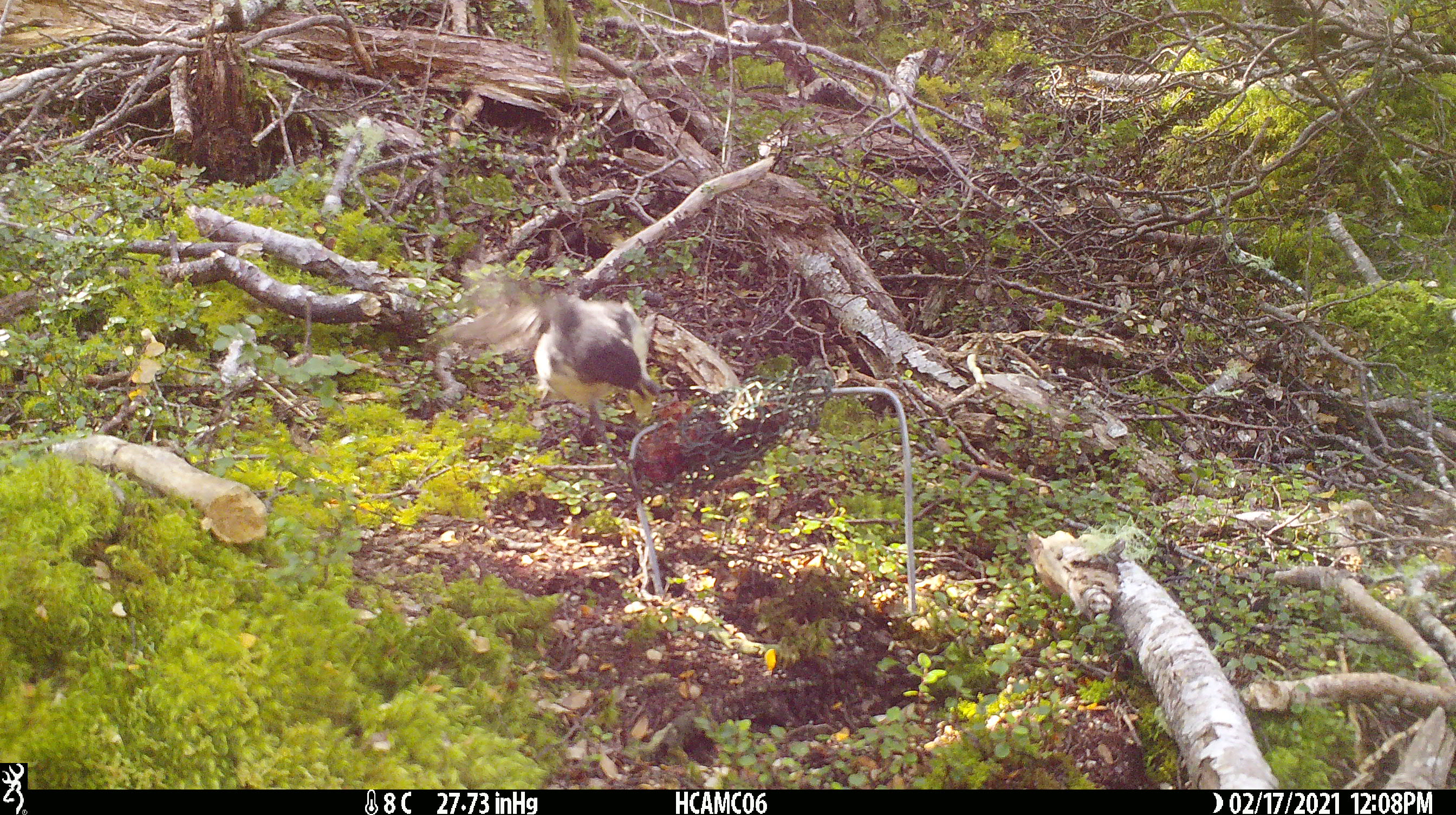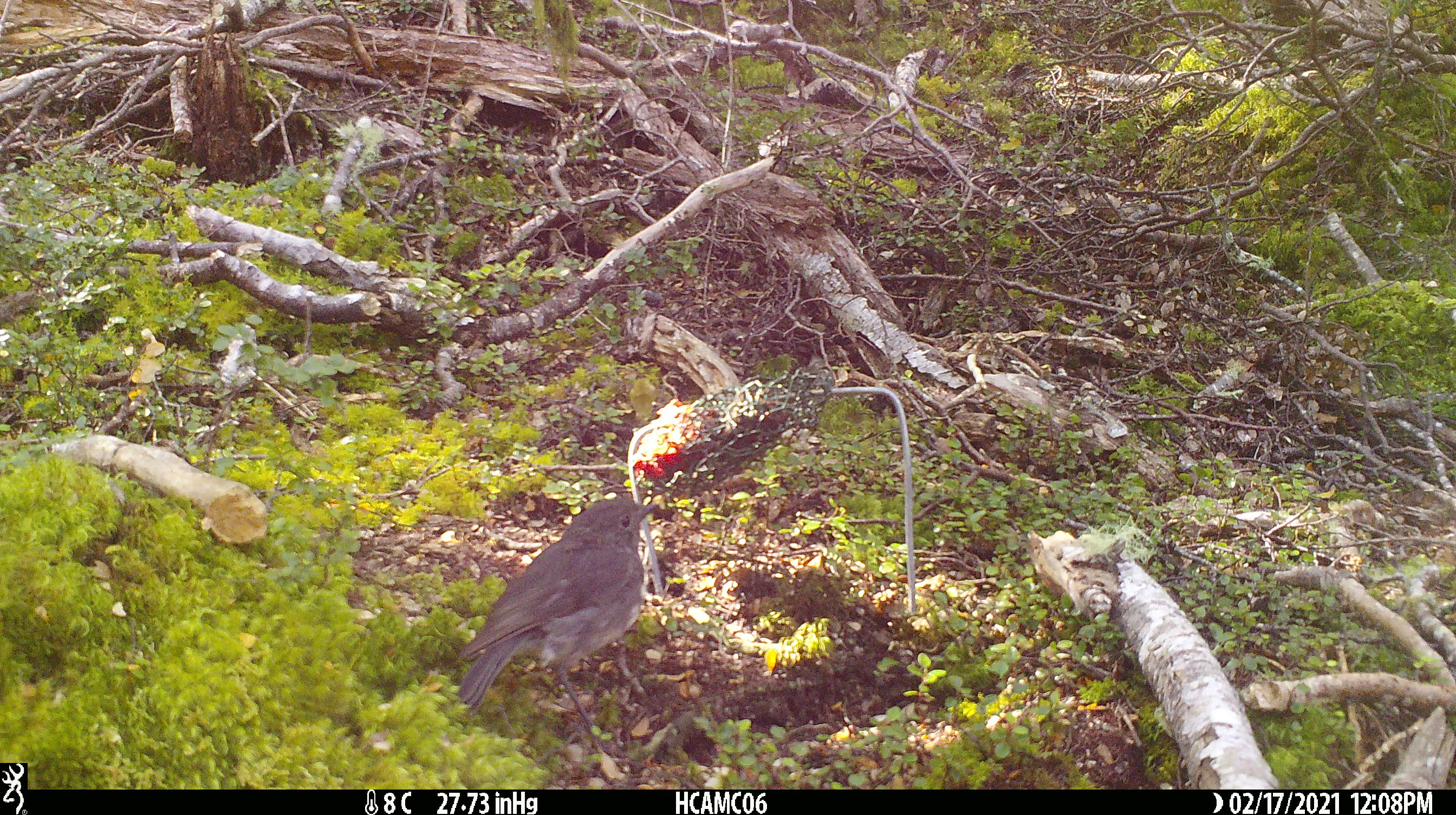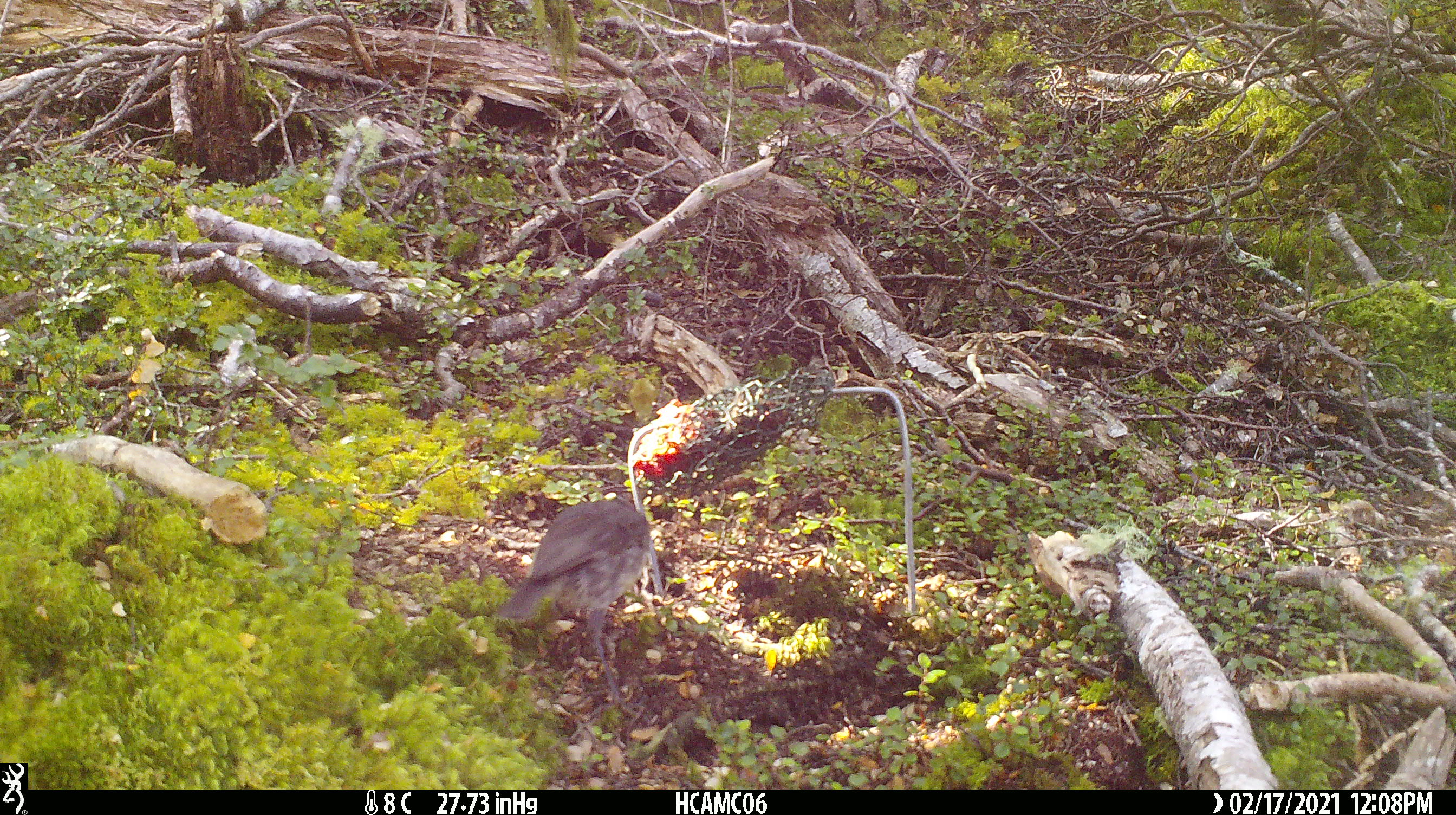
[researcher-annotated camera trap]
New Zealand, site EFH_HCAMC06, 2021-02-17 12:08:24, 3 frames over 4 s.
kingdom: Animalia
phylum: Chordata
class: Aves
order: Passeriformes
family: Petroicidae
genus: Petroica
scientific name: Petroica australis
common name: new zealand robin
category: robin